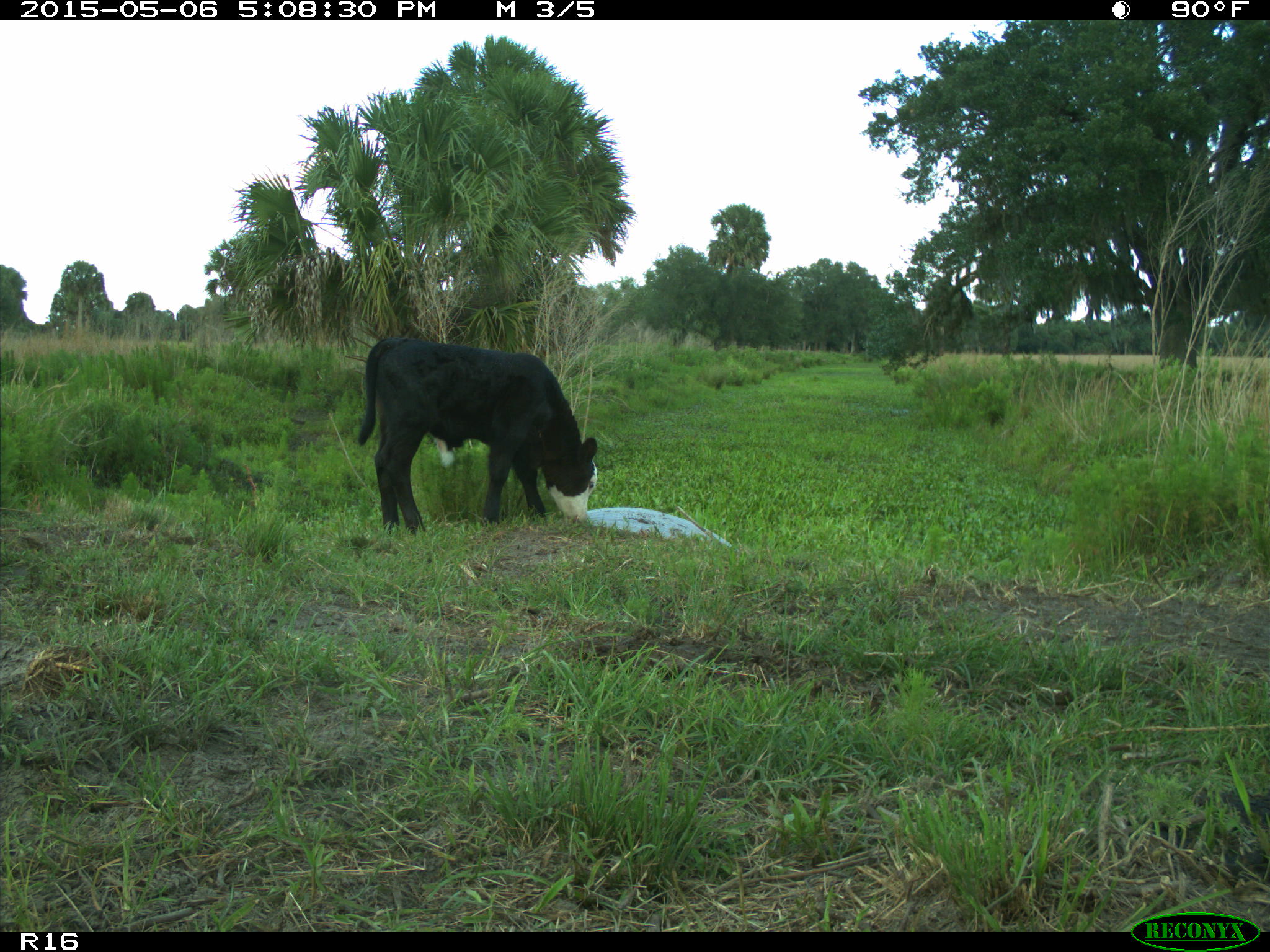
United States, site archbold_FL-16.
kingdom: Animalia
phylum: Chordata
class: Mammalia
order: Artiodactyla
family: Bovidae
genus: Bos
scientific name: Bos taurus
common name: domestic cow